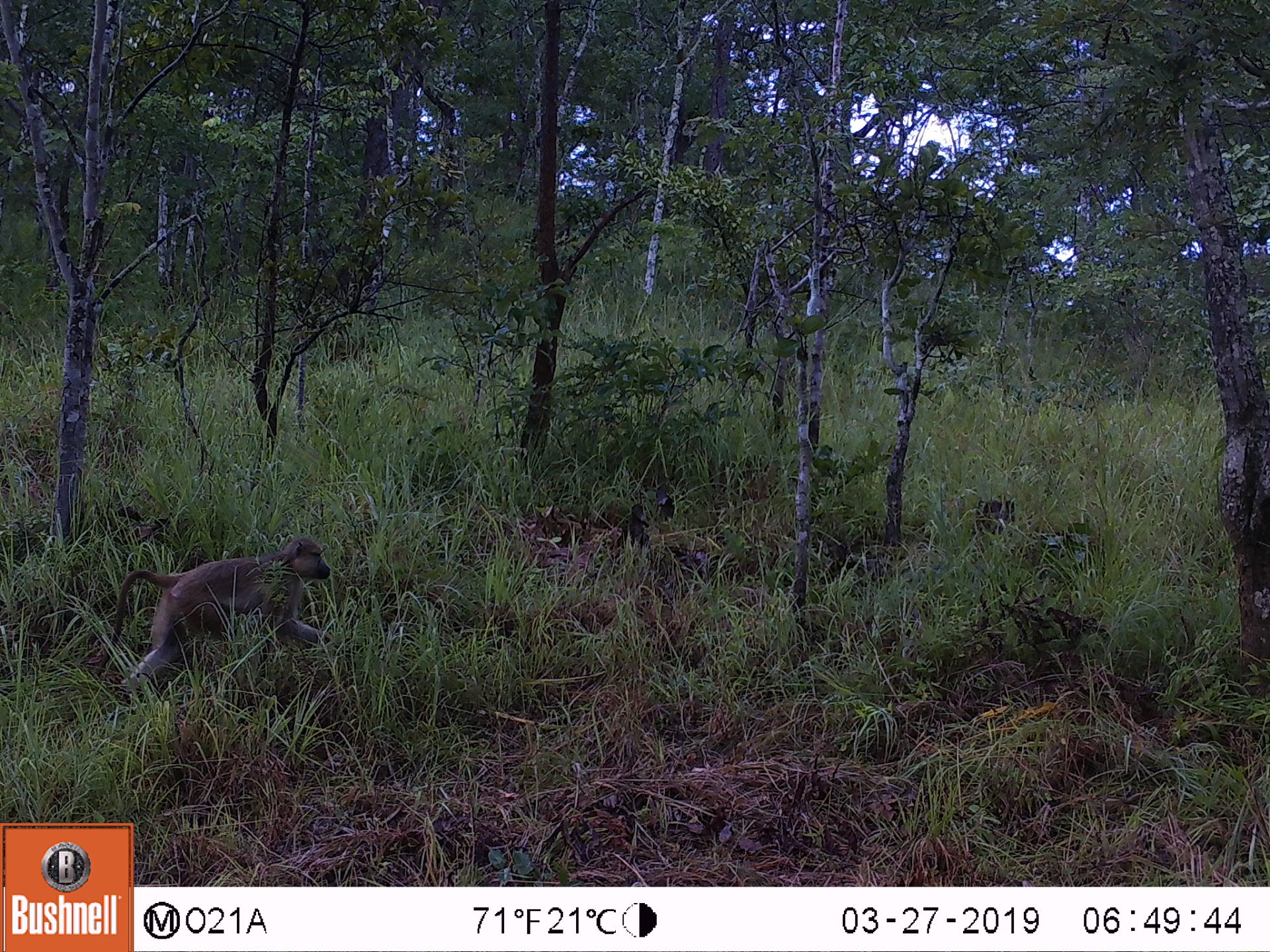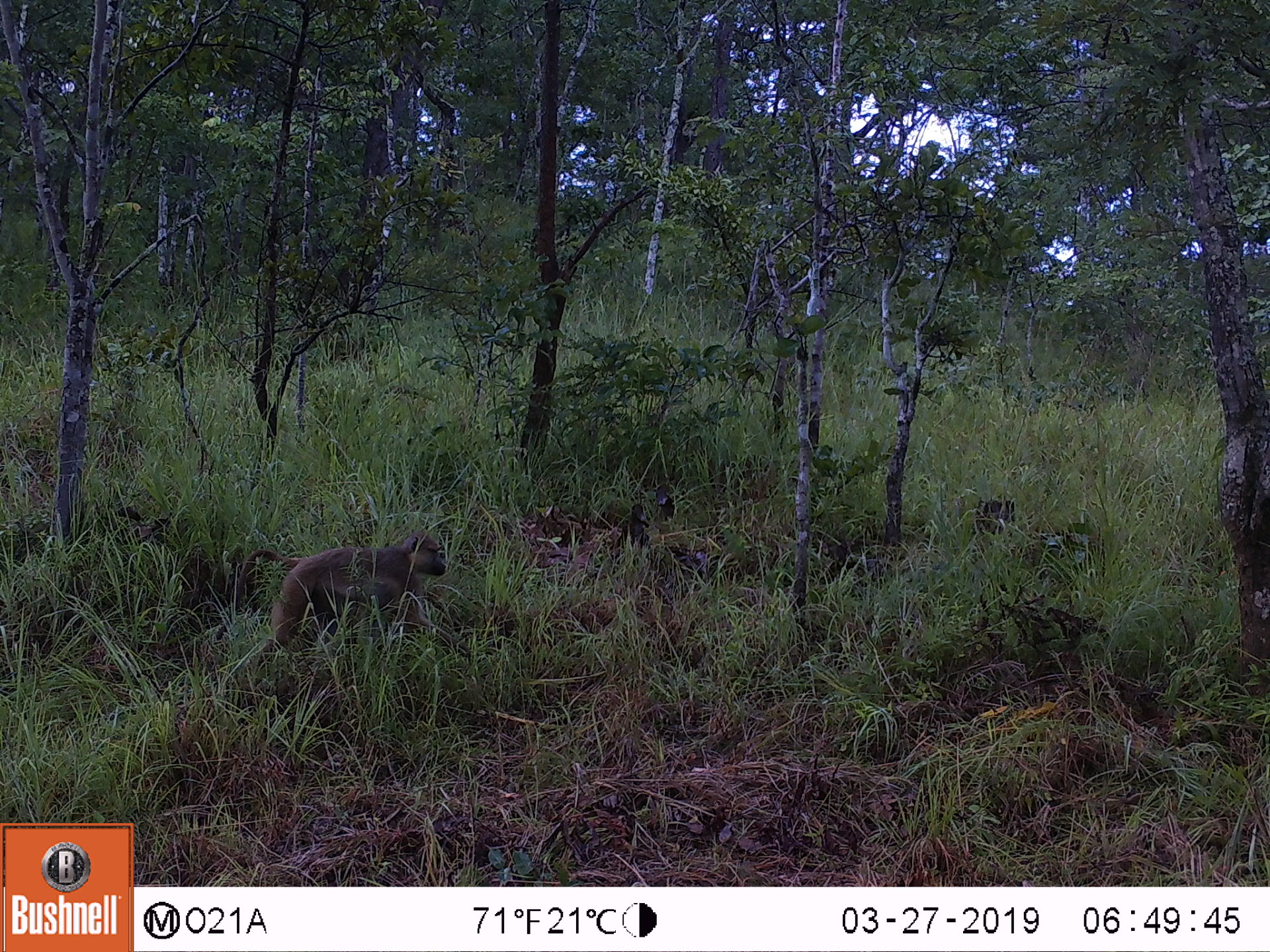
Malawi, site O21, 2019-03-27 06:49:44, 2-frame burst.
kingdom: Animalia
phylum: Chordata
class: Mammalia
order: Primates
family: Cercopithecidae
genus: Papio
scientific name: Papio cynocephalus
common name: yellow baboon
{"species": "yellow baboon (Papio cynocephalus)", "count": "1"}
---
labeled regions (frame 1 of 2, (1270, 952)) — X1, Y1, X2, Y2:
yellow baboon: 98, 526, 343, 705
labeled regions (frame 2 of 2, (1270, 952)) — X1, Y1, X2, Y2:
yellow baboon: 227, 527, 477, 659